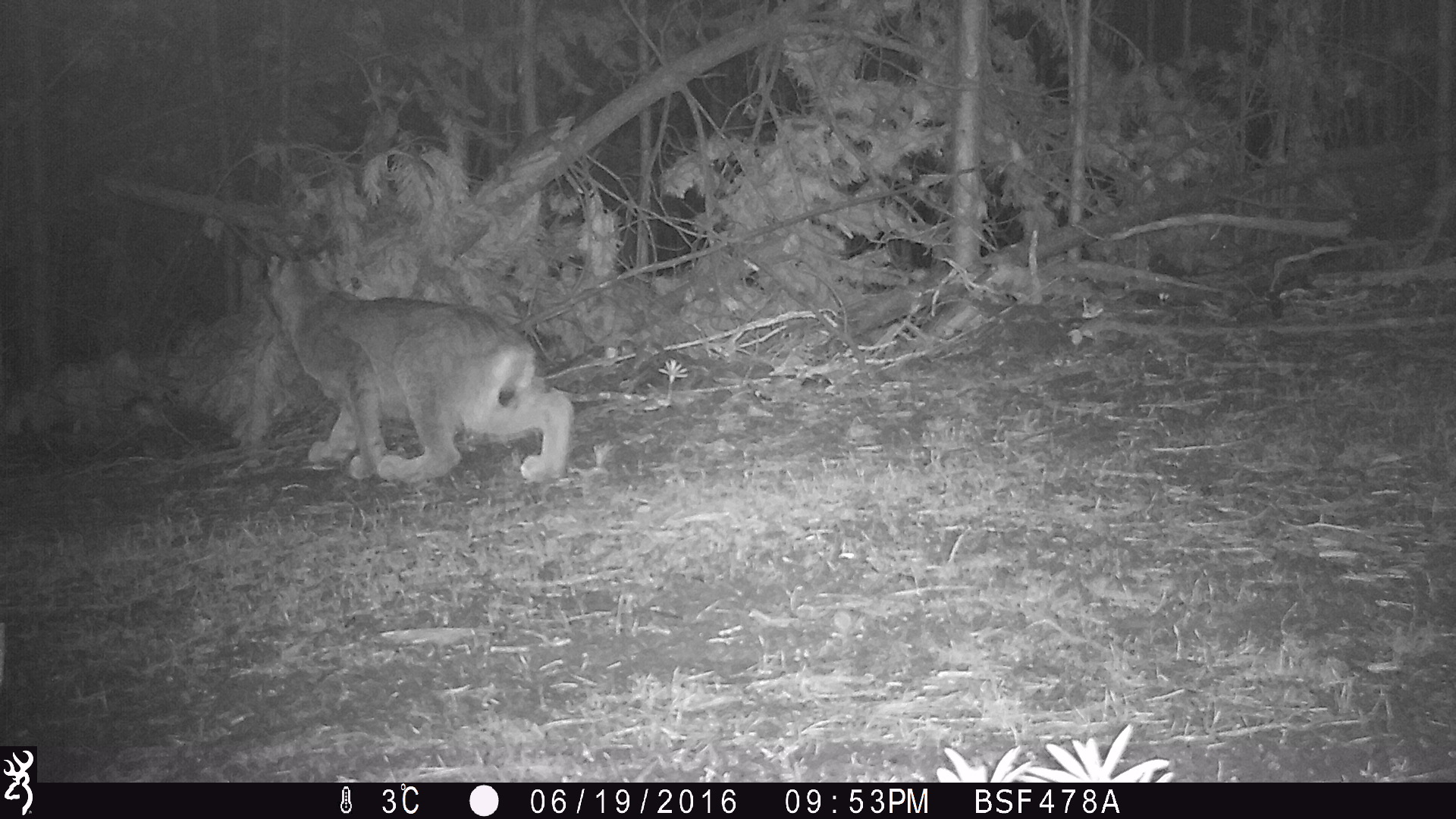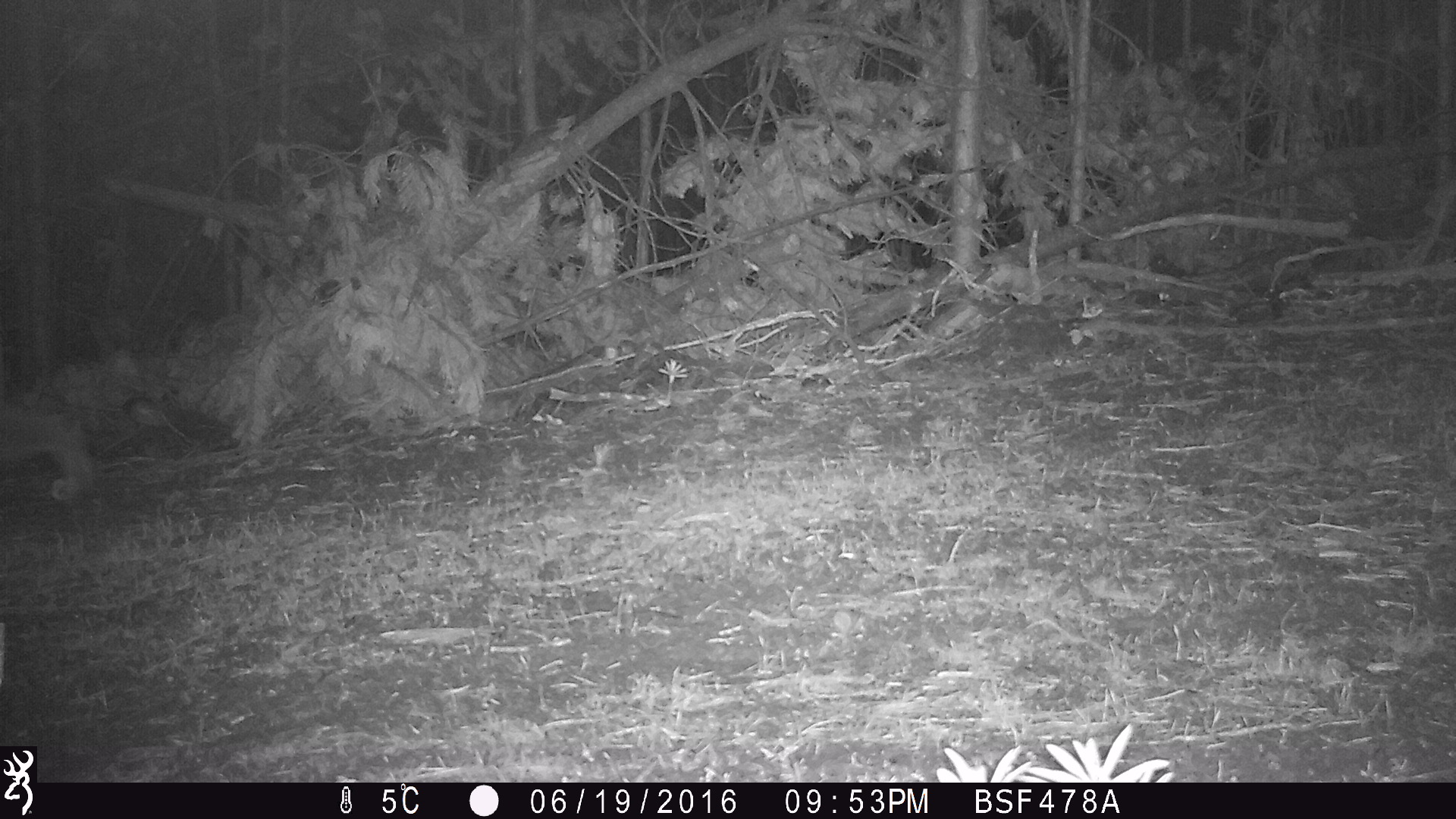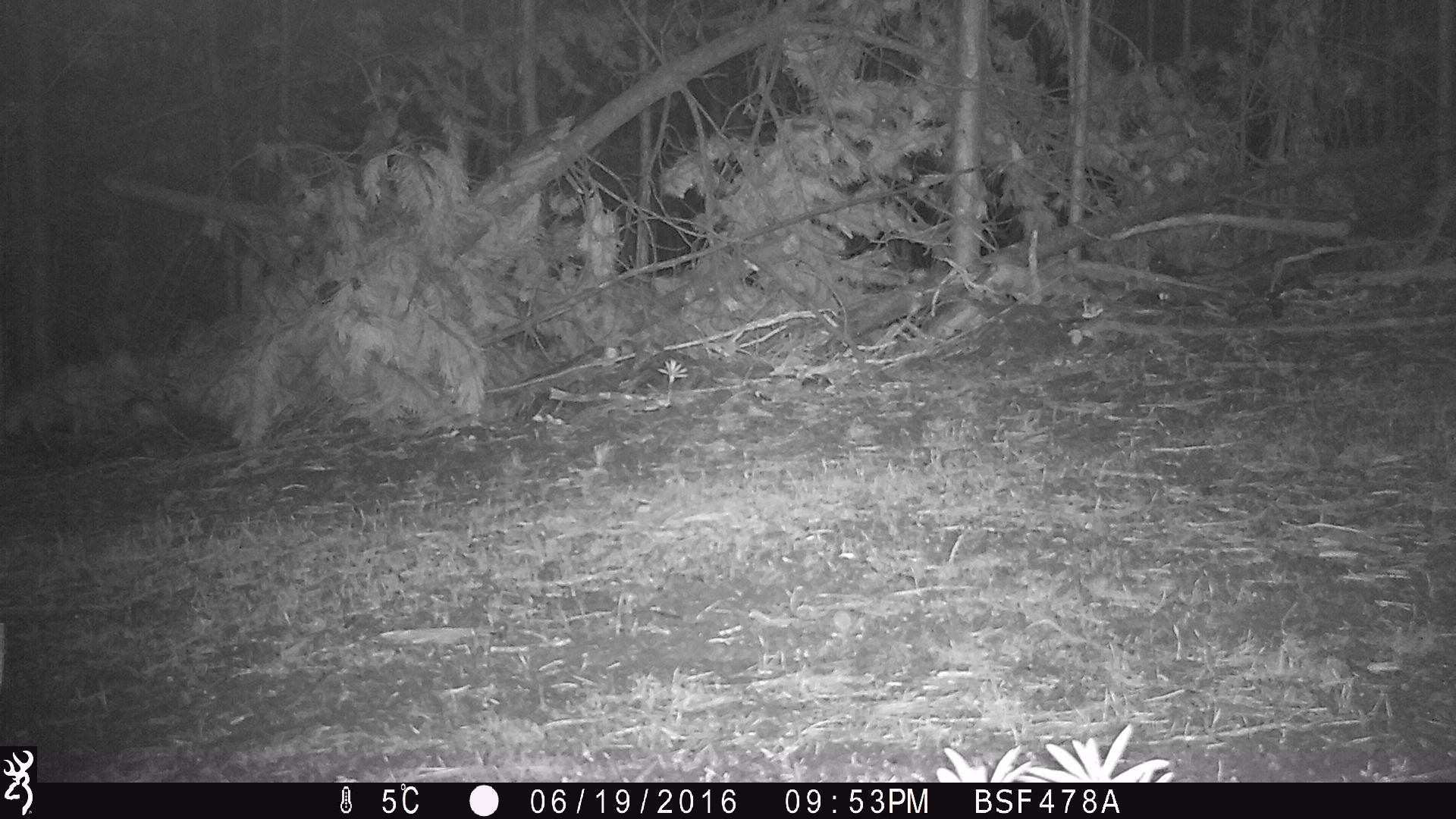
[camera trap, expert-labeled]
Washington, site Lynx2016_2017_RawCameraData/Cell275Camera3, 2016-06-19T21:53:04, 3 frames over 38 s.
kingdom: Animalia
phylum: Chordata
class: Mammalia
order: Carnivora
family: Felidae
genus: Lynx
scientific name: Lynx canadensis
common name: canada lynx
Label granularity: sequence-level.